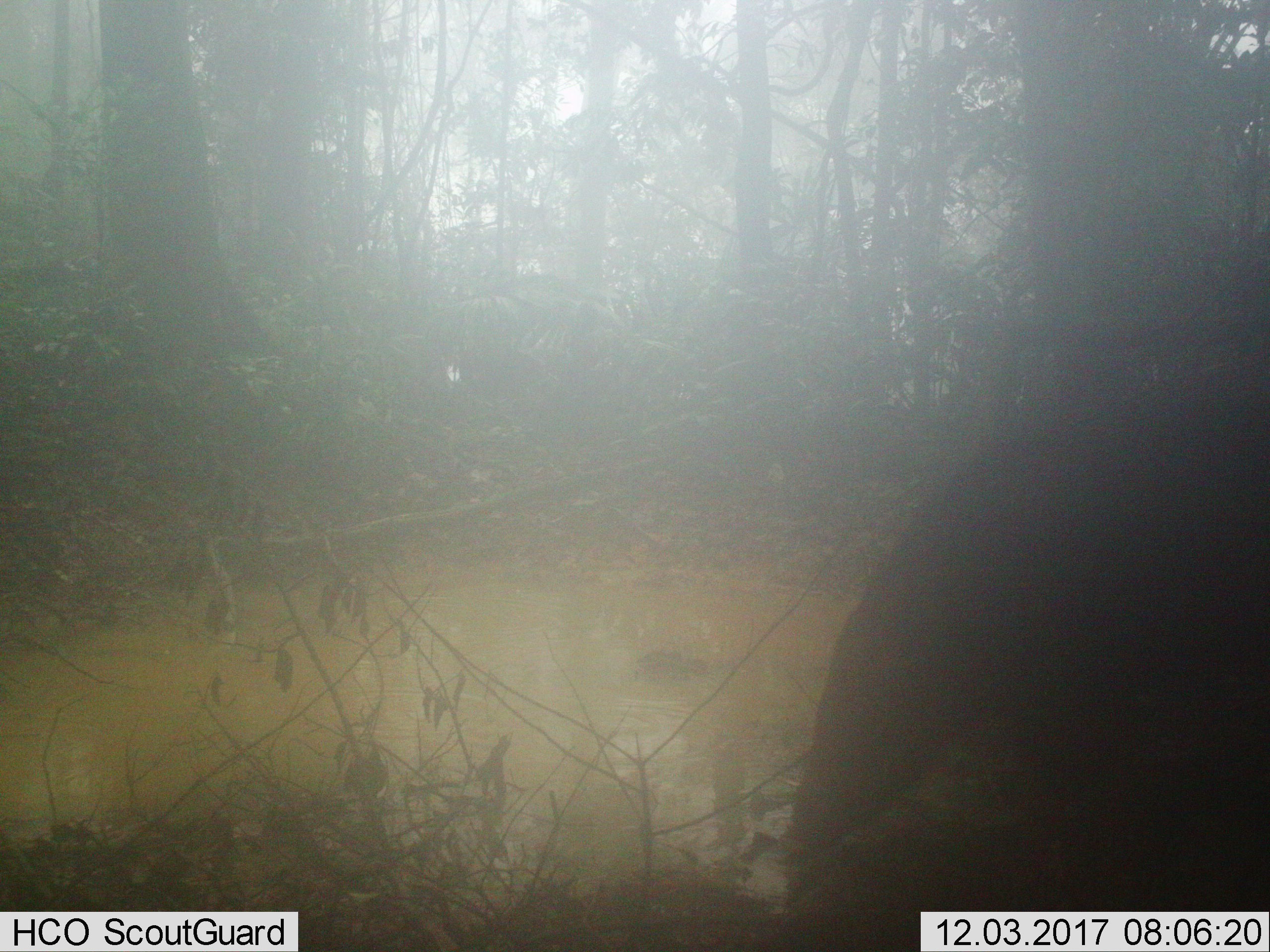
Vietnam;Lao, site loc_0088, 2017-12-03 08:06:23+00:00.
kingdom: Animalia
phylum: Chordata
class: Mammalia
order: Artiodactyla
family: Suidae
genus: Sus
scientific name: Sus scrofa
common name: eurasian wild pig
Eurasian wild pig (Sus scrofa). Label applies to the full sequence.